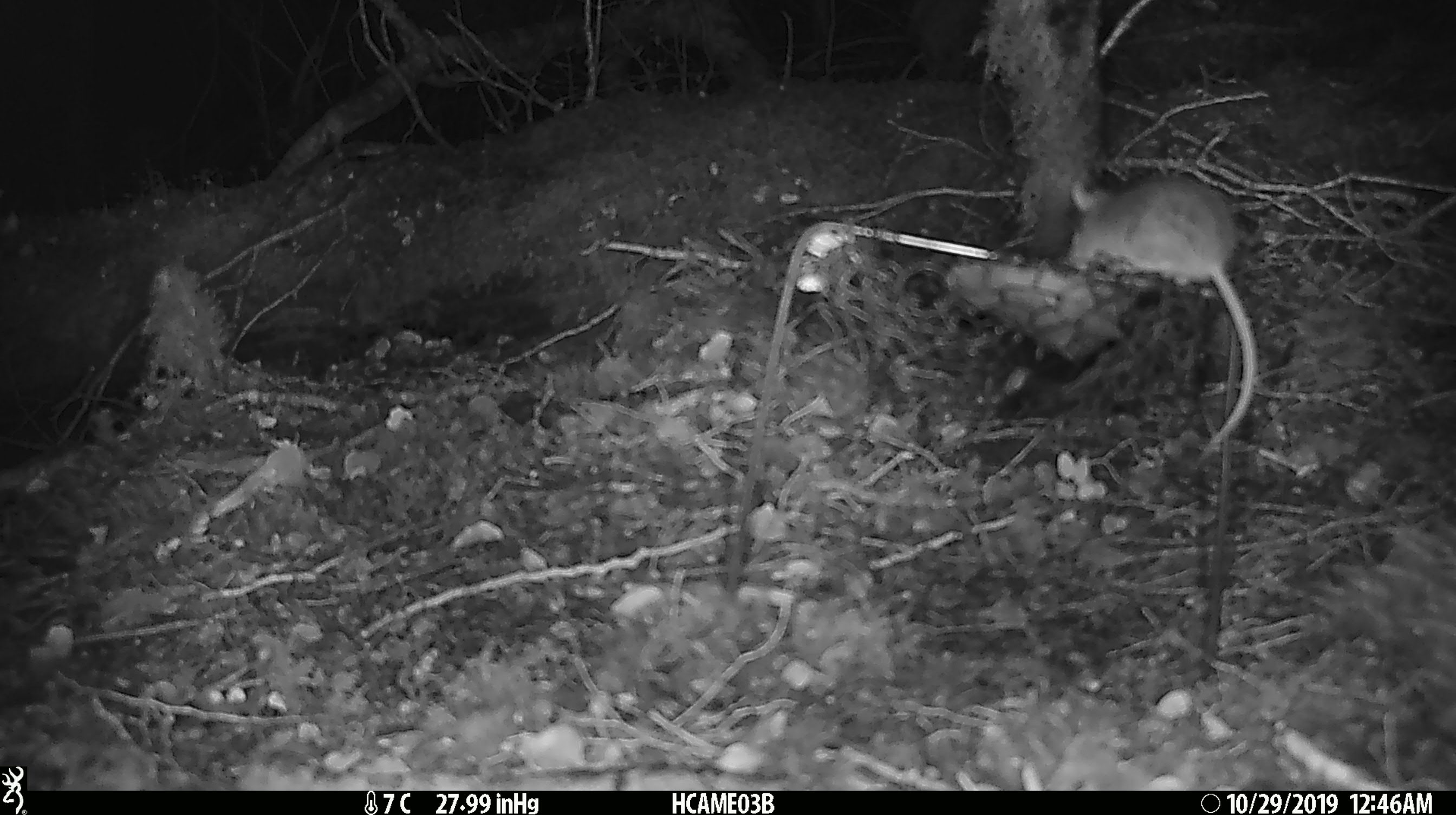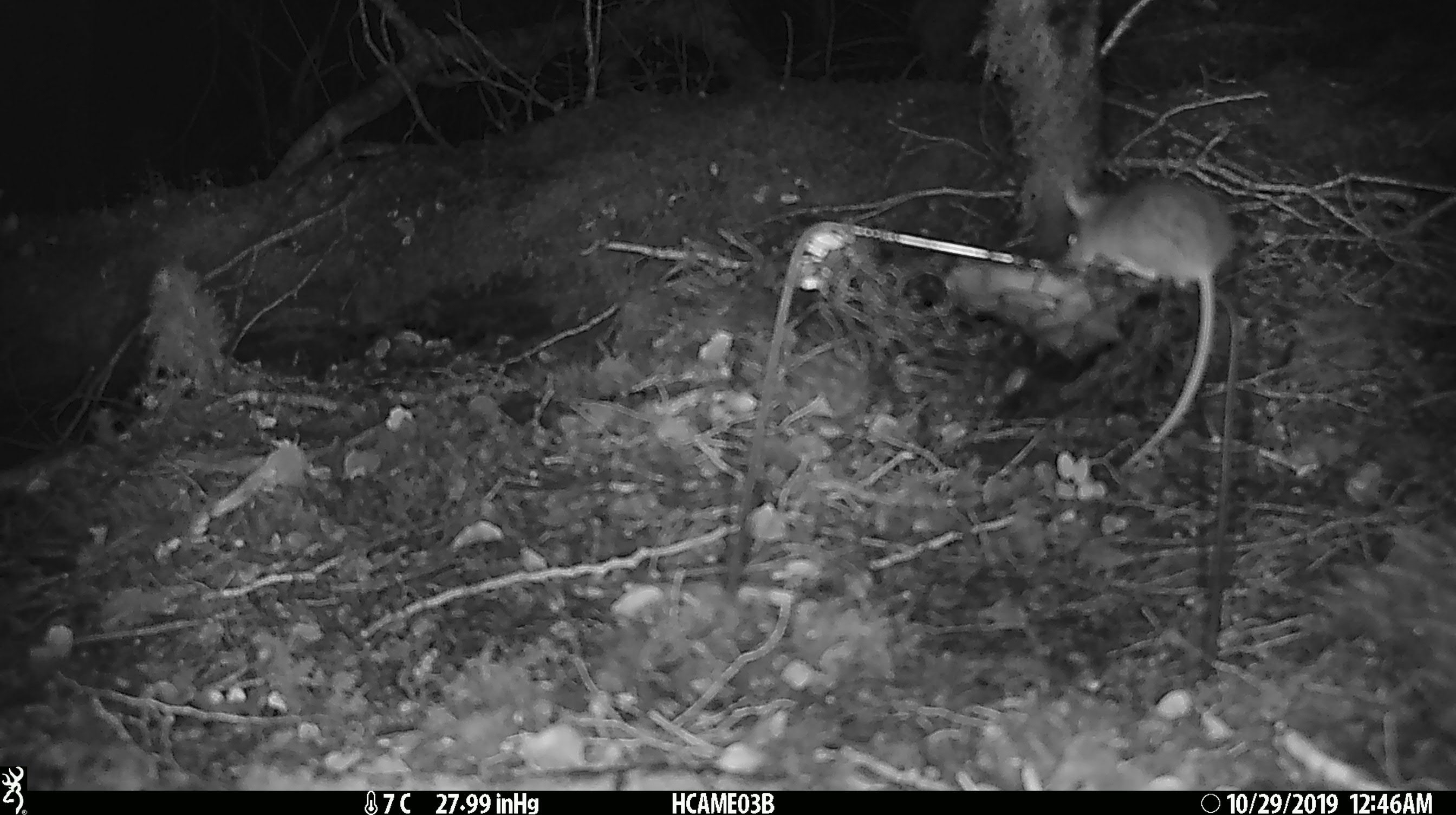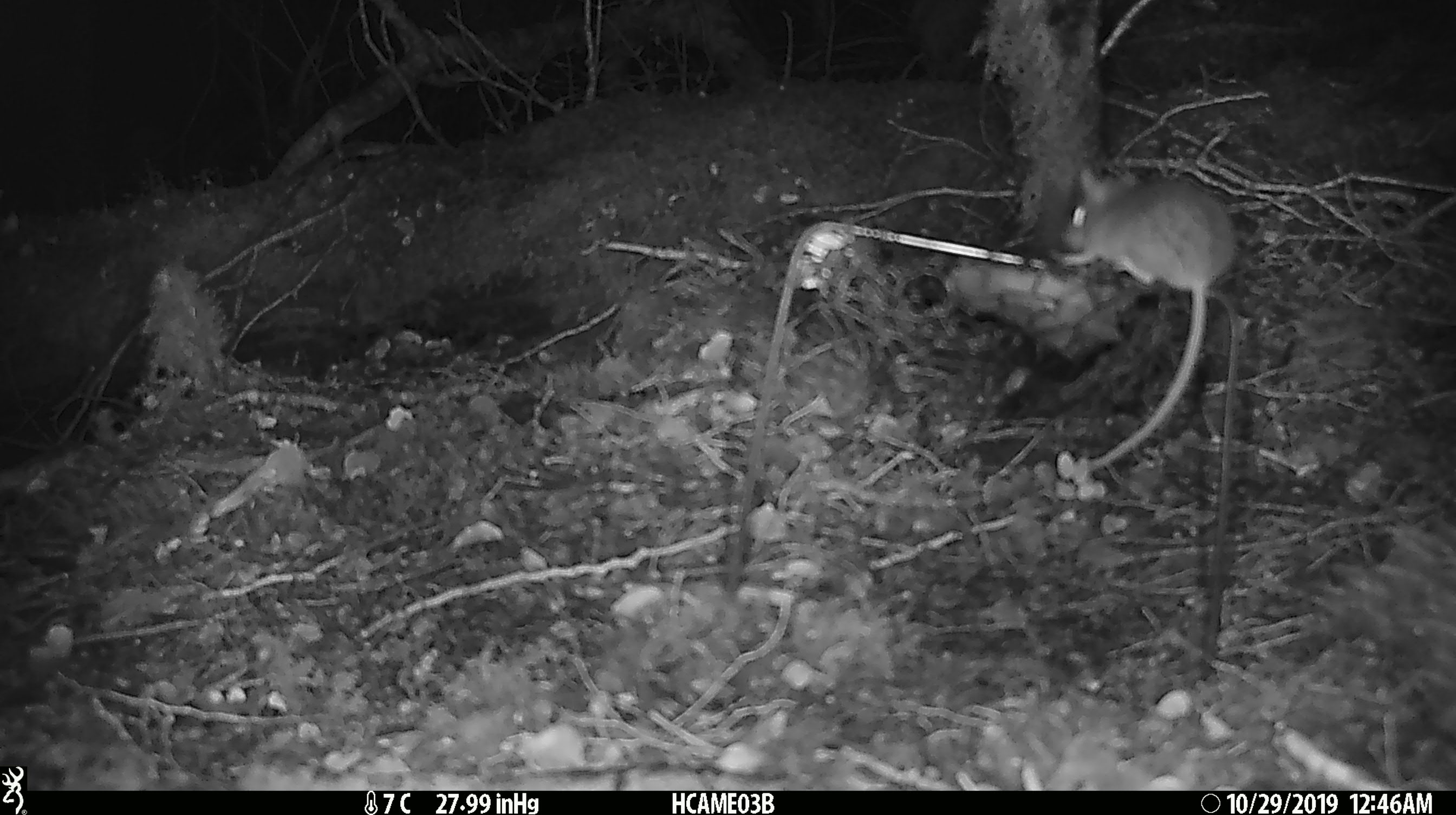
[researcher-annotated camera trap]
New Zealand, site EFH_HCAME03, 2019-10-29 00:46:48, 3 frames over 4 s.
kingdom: Animalia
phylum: Chordata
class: Mammalia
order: Rodentia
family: Muridae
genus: Mus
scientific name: Mus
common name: mouse